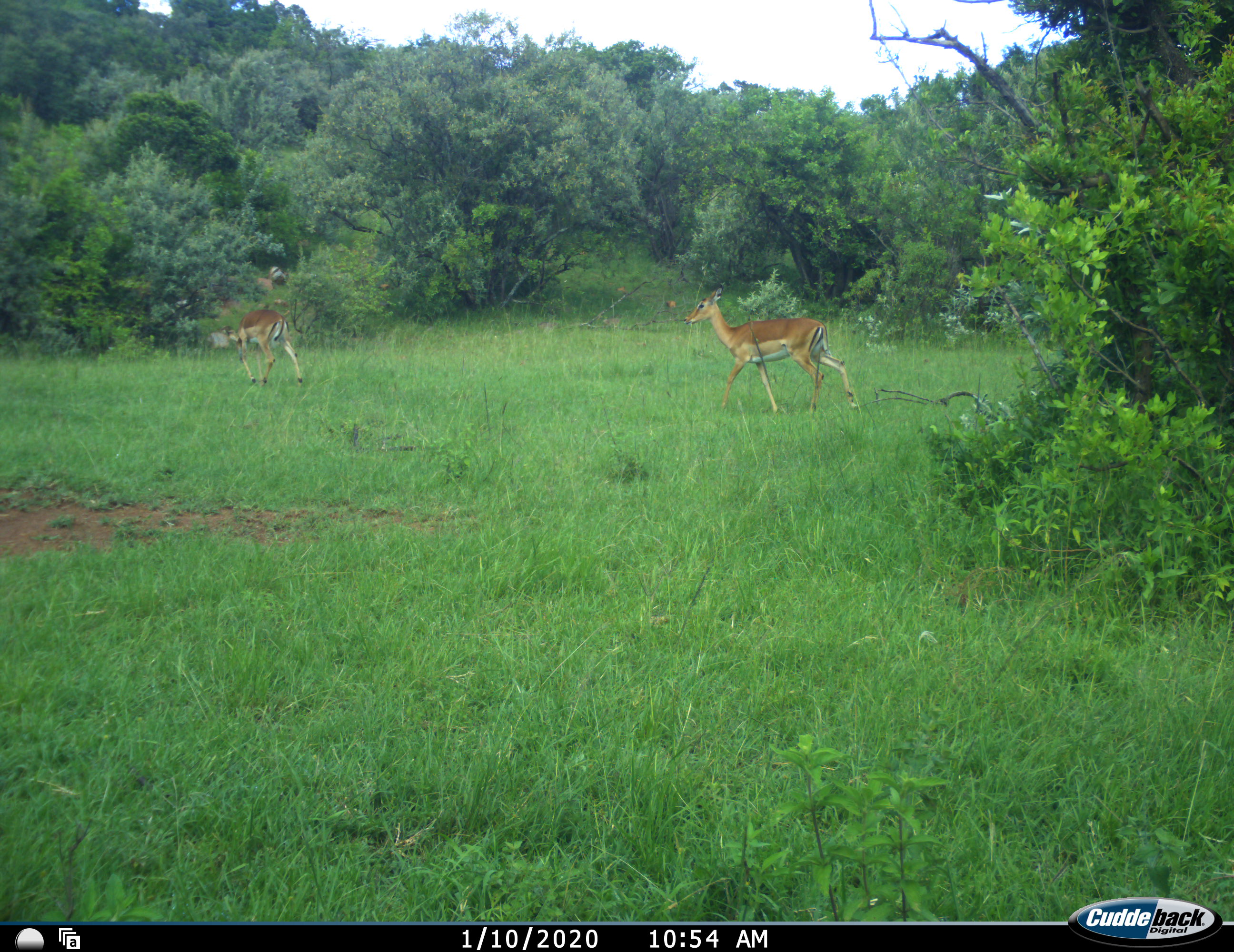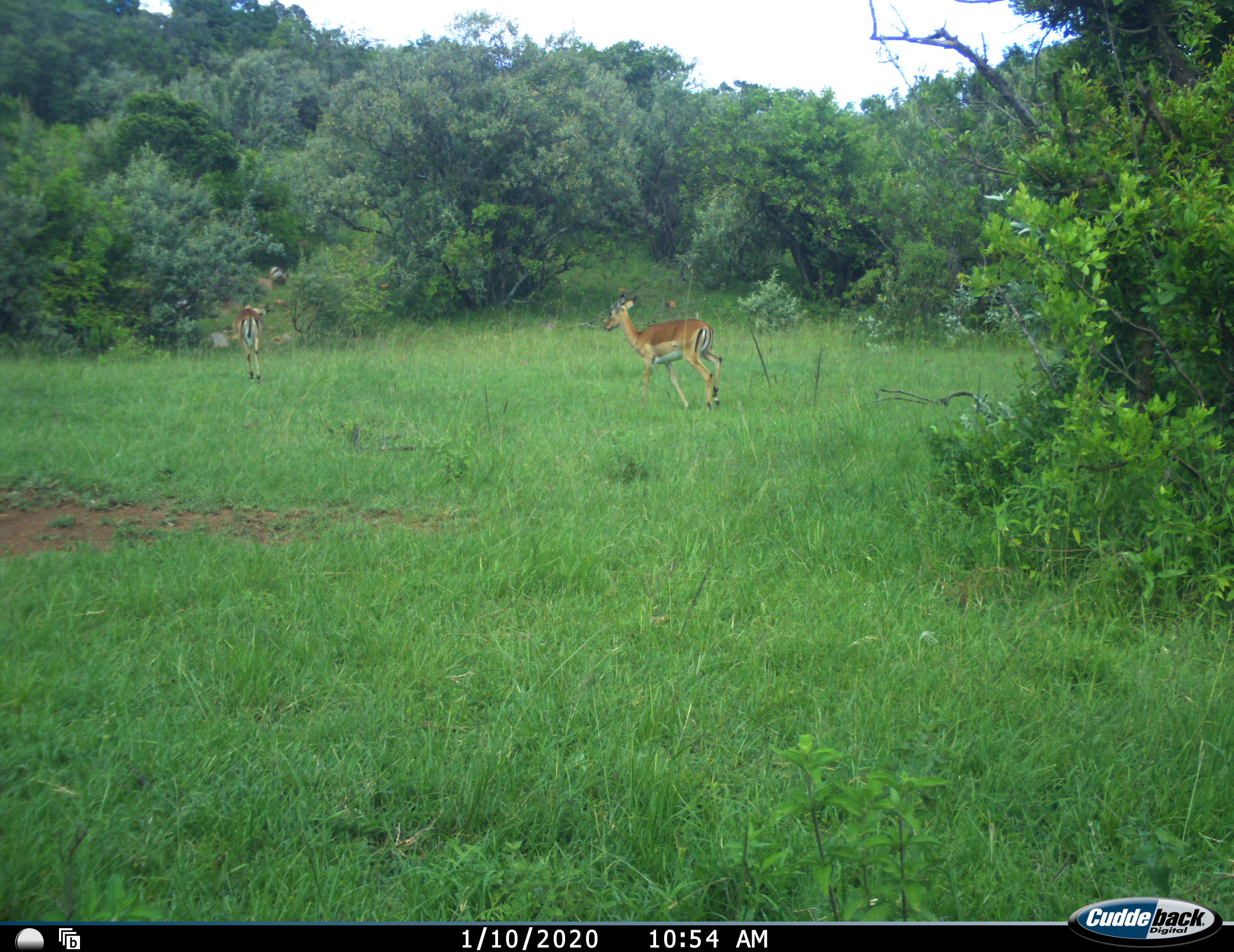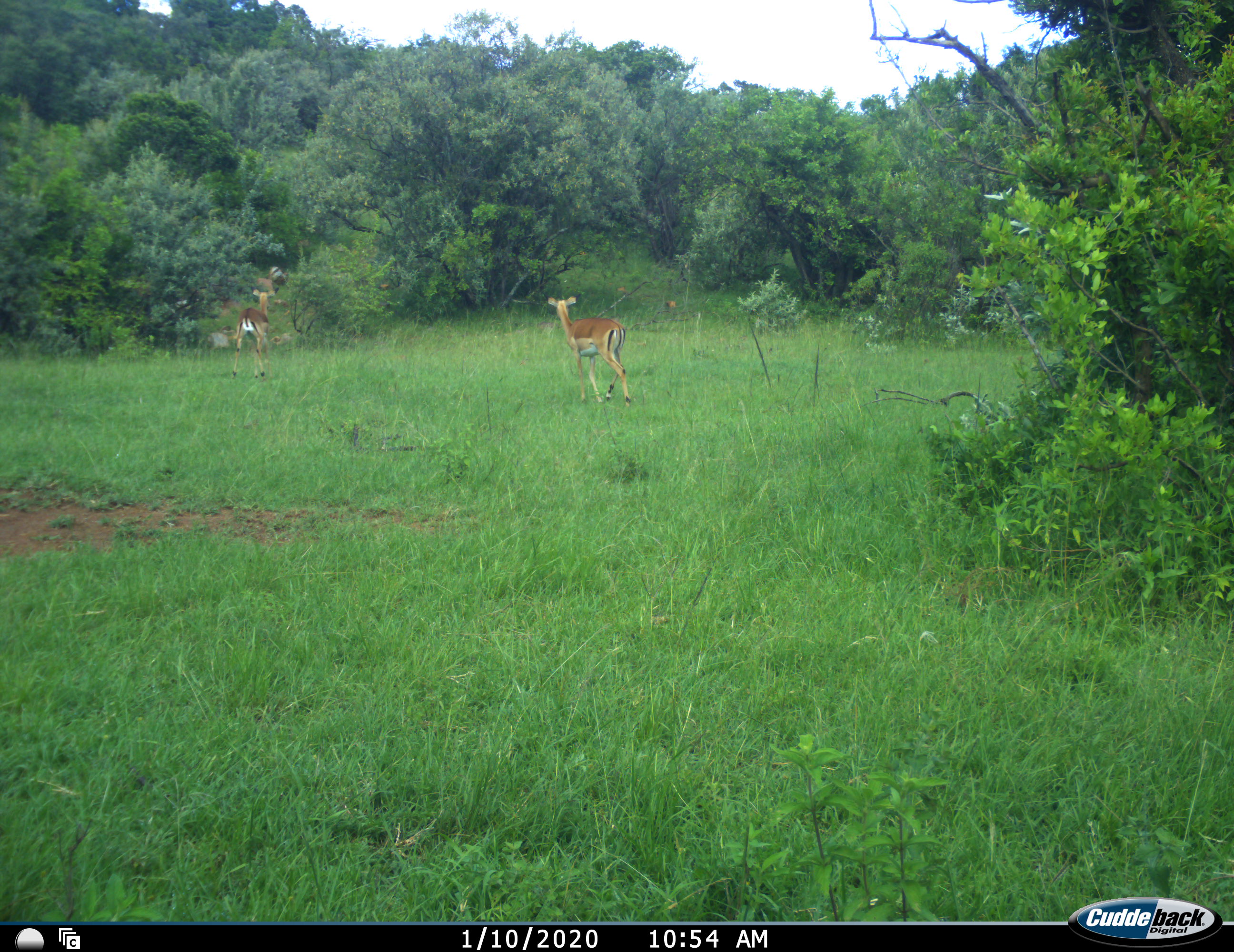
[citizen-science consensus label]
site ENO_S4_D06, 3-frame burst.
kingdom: Animalia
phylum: Chordata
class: Mammalia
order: Artiodactyla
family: Bovidae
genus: Aepyceros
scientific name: Aepyceros melampus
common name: impala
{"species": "impala (Aepyceros melampus)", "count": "2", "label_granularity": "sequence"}